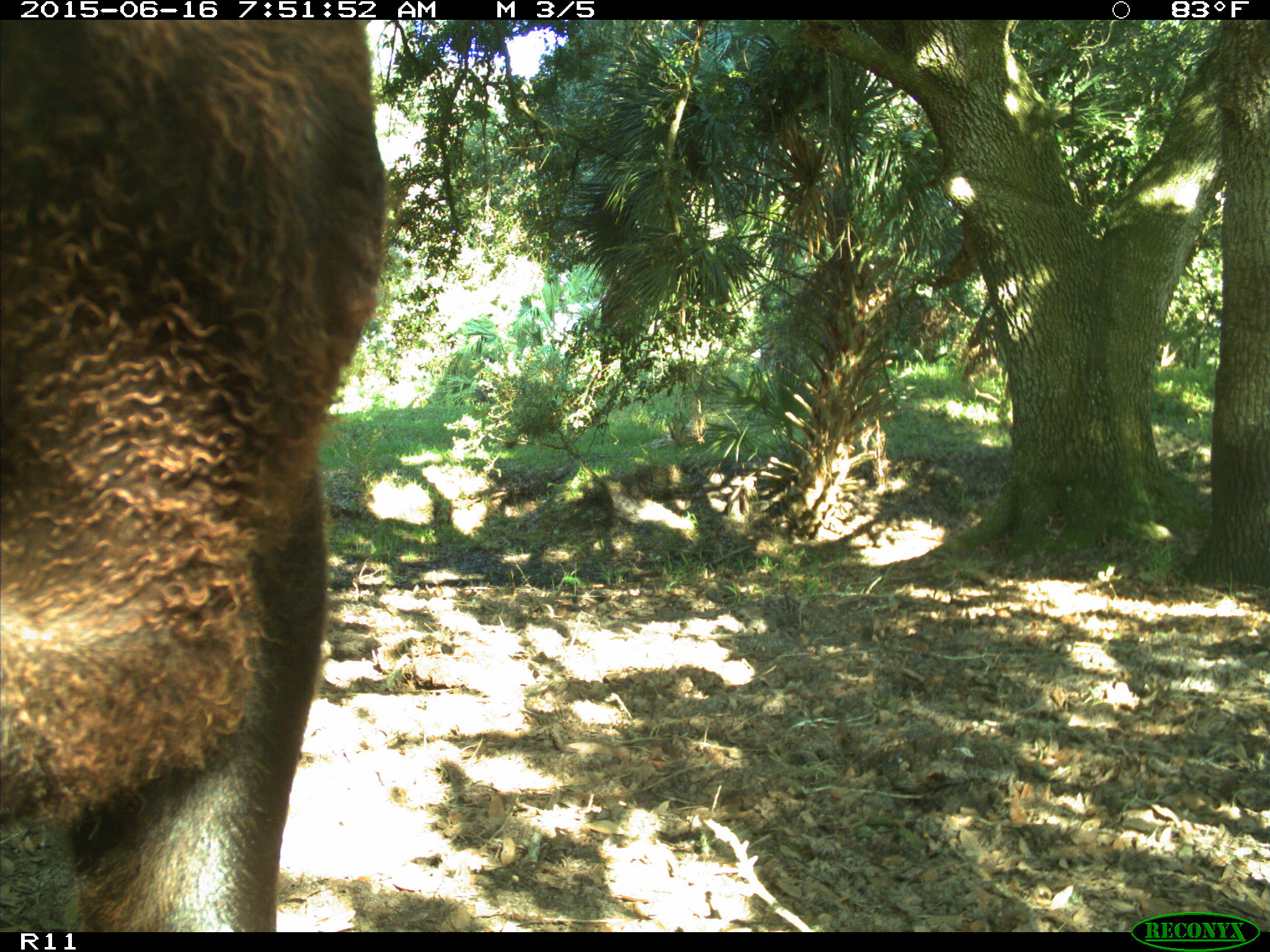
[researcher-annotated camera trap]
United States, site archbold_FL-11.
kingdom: Animalia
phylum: Chordata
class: Mammalia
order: Artiodactyla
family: Bovidae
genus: Bos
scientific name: Bos taurus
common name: domestic cow